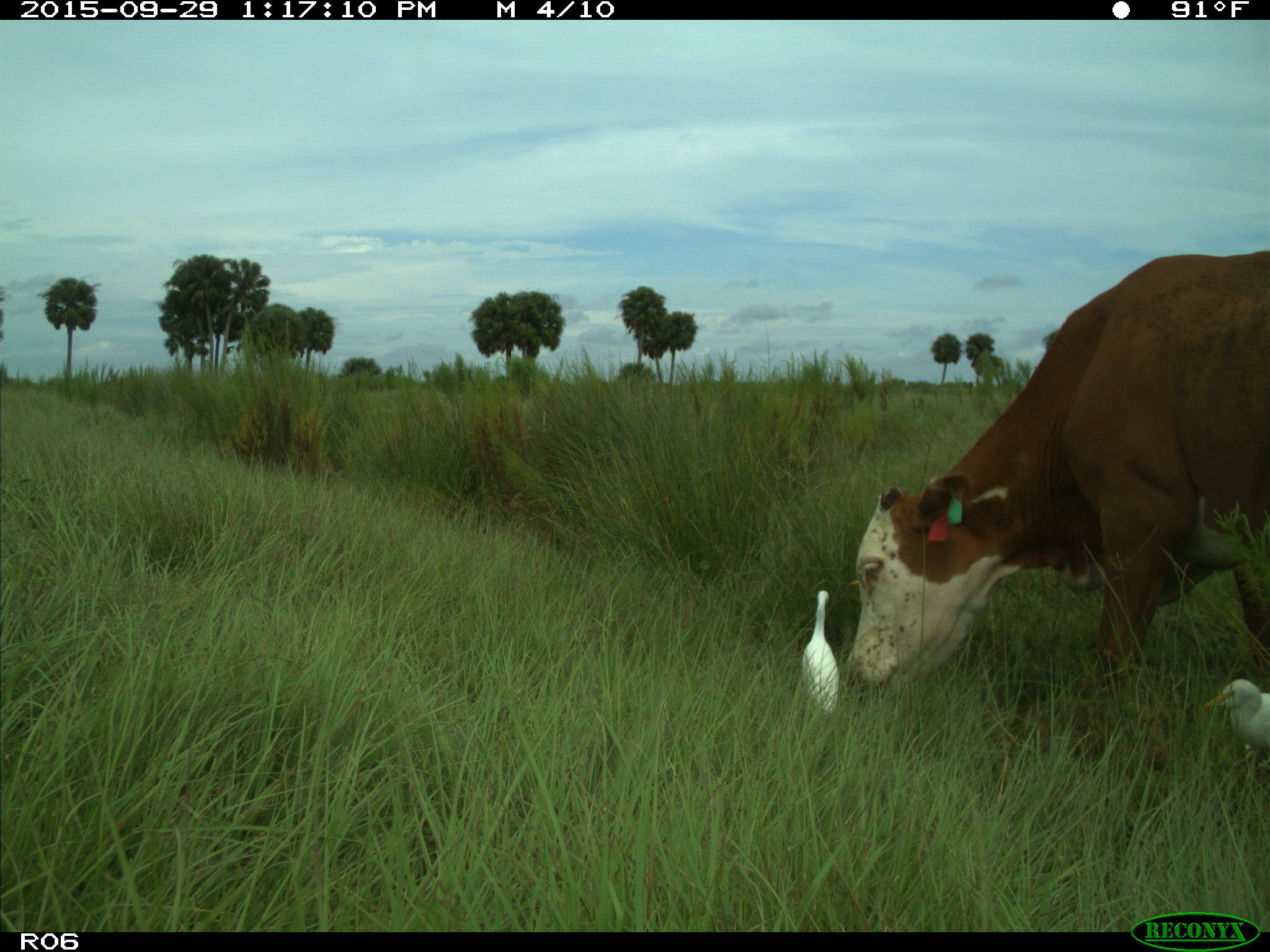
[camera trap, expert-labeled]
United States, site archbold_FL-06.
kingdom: Animalia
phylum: Chordata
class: Mammalia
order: Artiodactyla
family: Bovidae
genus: Bos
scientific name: Bos taurus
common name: domestic cow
Bos taurus (domestic cow).